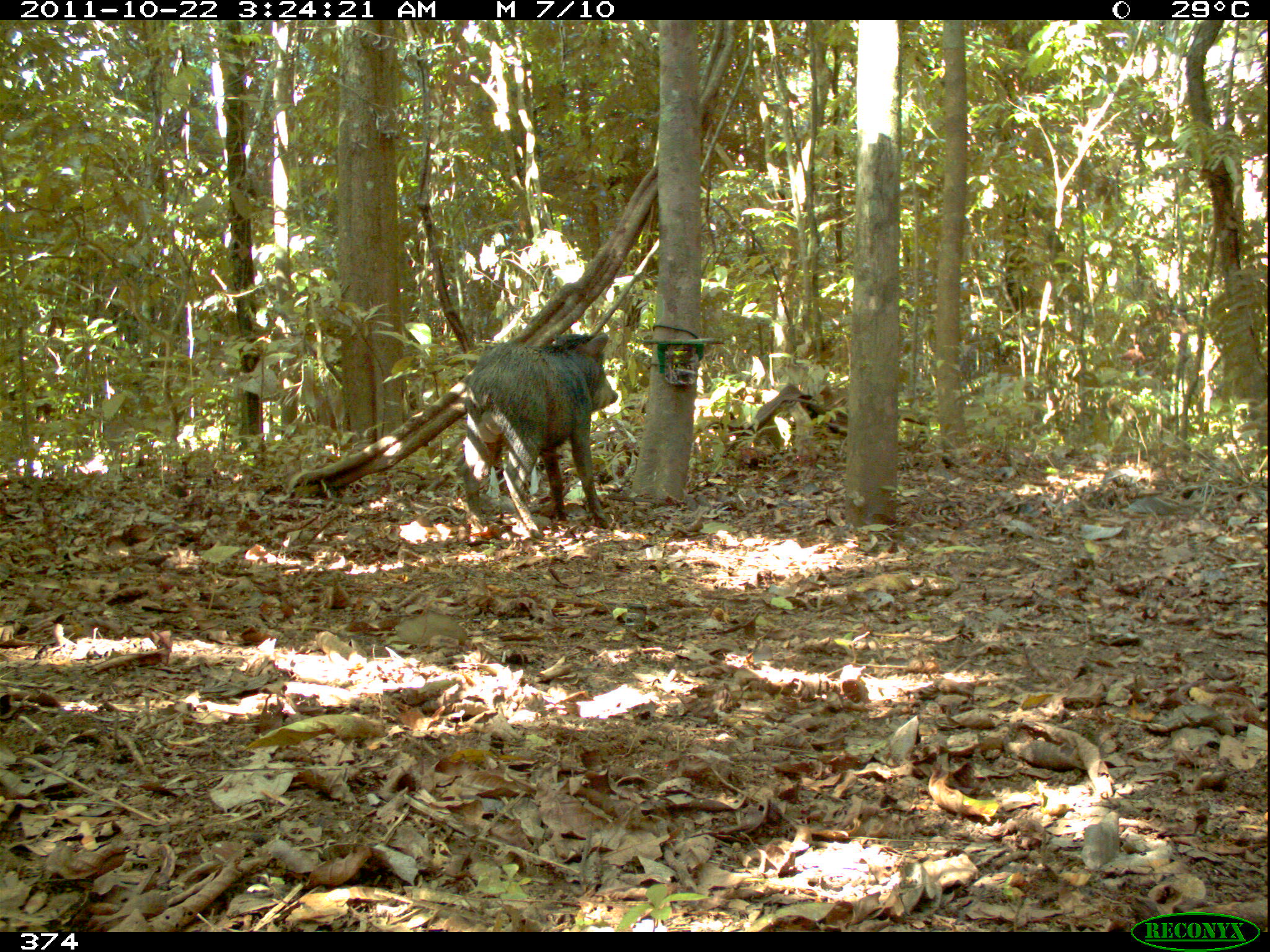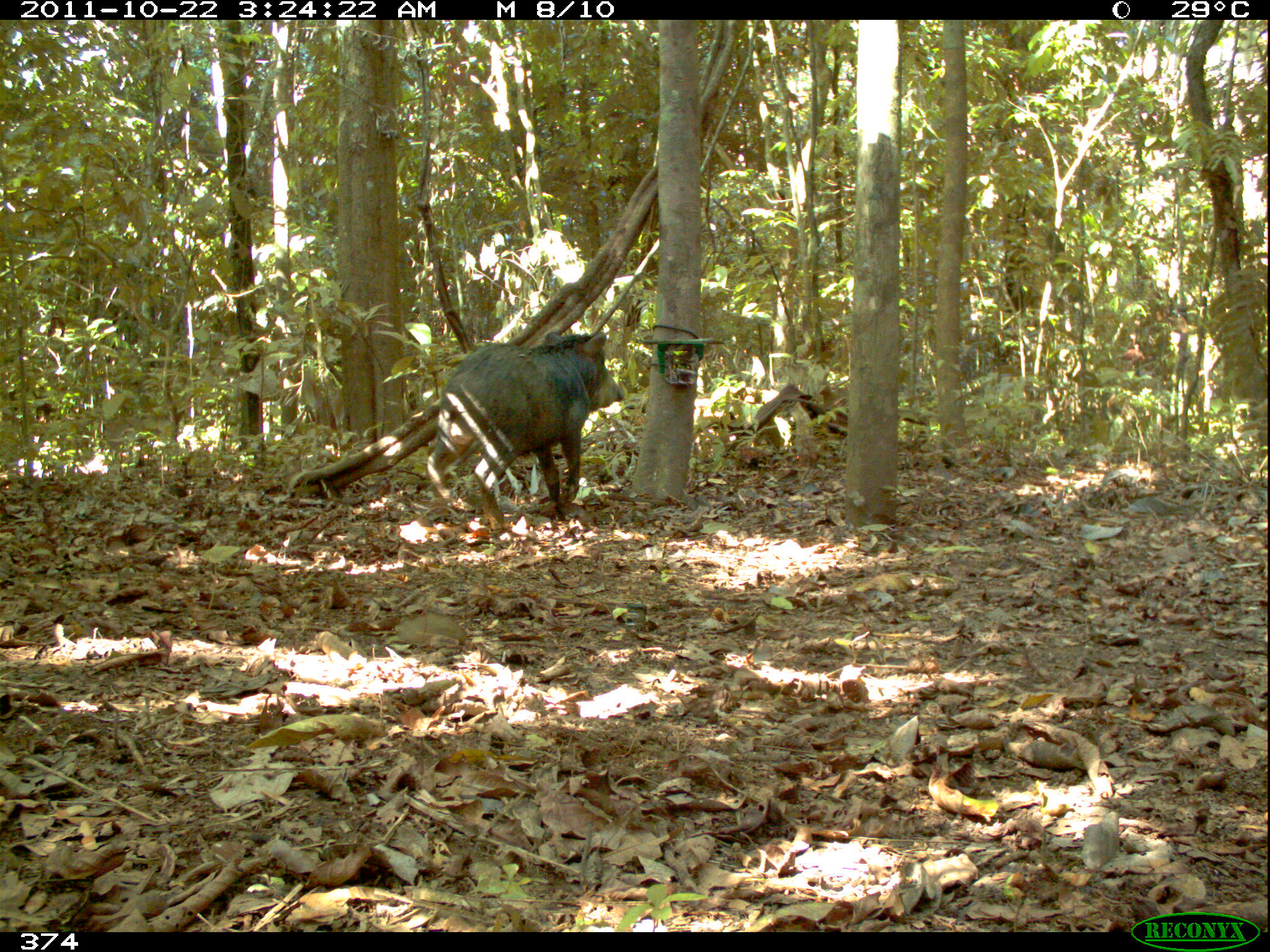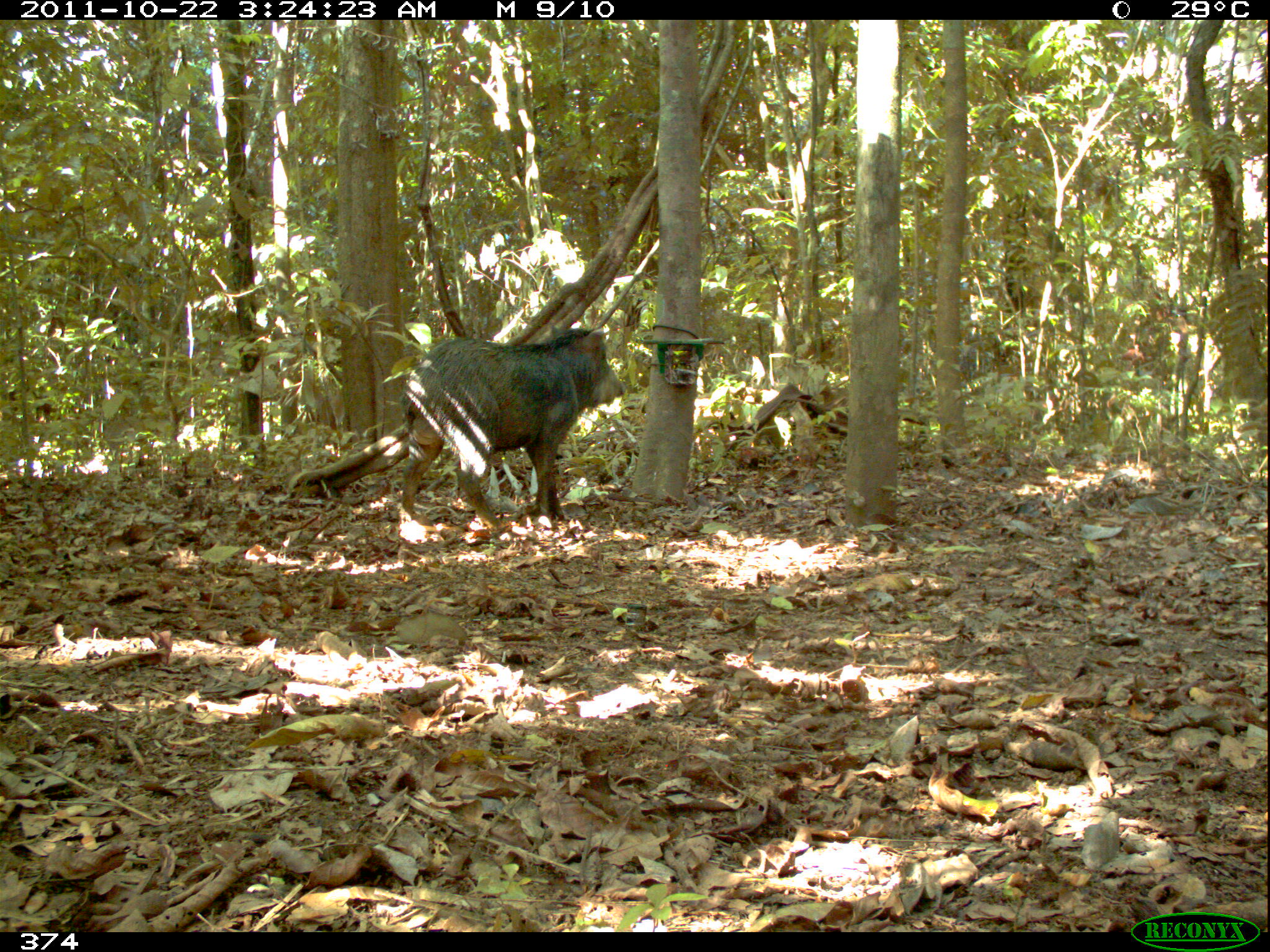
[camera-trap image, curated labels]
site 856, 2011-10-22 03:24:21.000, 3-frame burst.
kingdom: Animalia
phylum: Chordata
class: Mammalia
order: Artiodactyla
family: Tayassuidae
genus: Tayassu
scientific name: Tayassu pecari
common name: white-lipped peccary